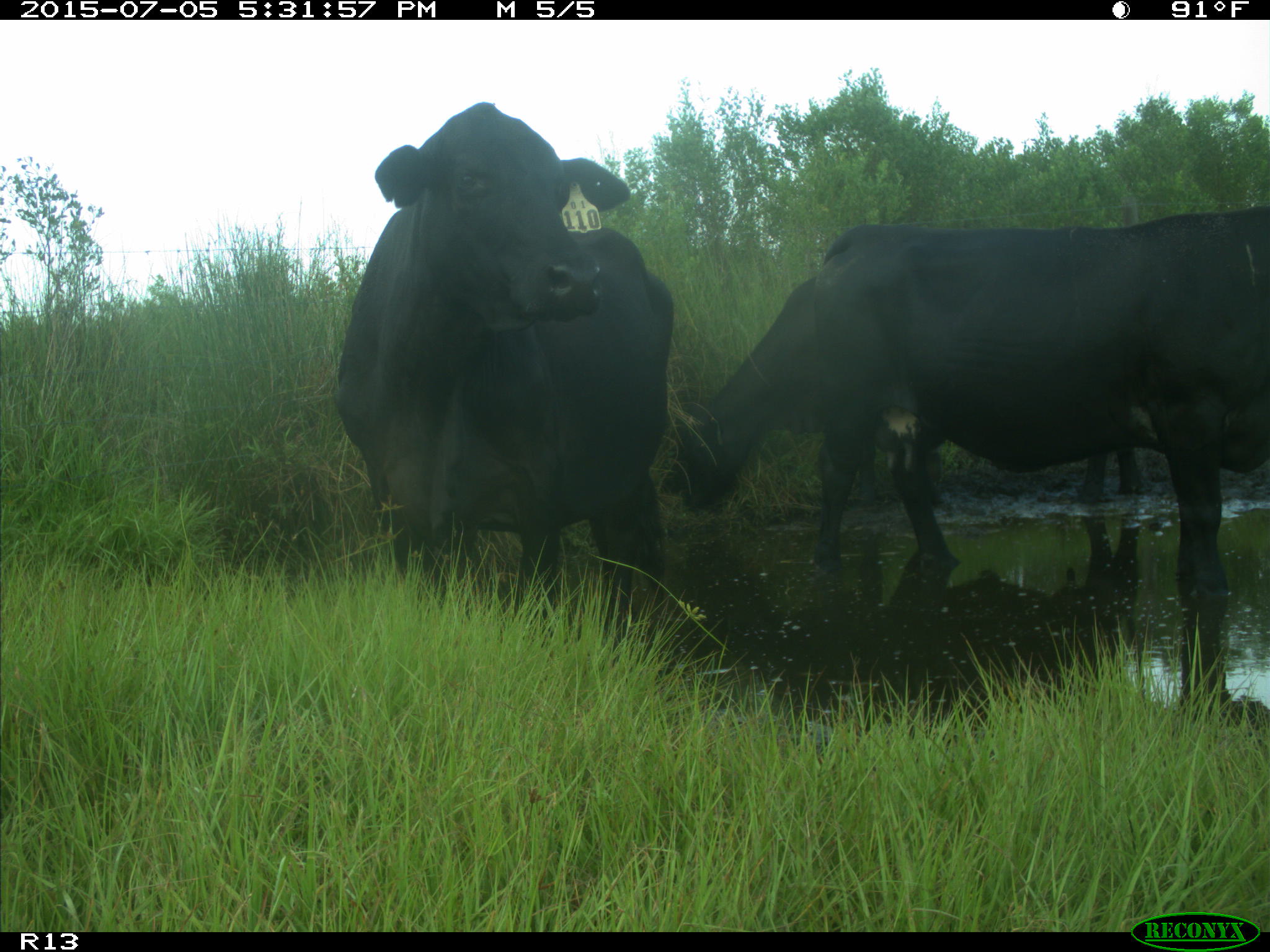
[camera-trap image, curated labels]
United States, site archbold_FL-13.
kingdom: Animalia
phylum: Chordata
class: Mammalia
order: Artiodactyla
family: Bovidae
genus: Bos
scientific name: Bos taurus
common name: domestic cow